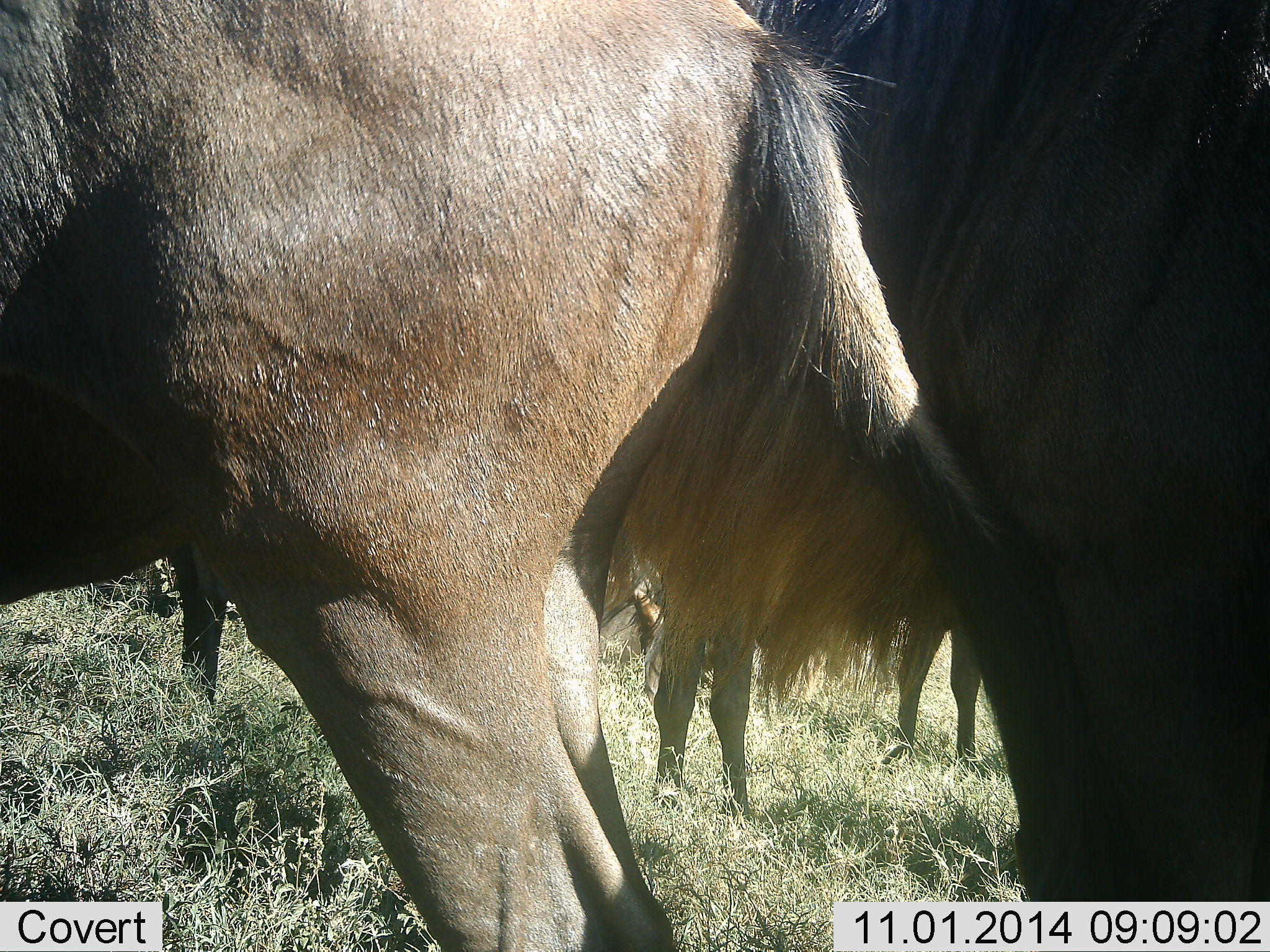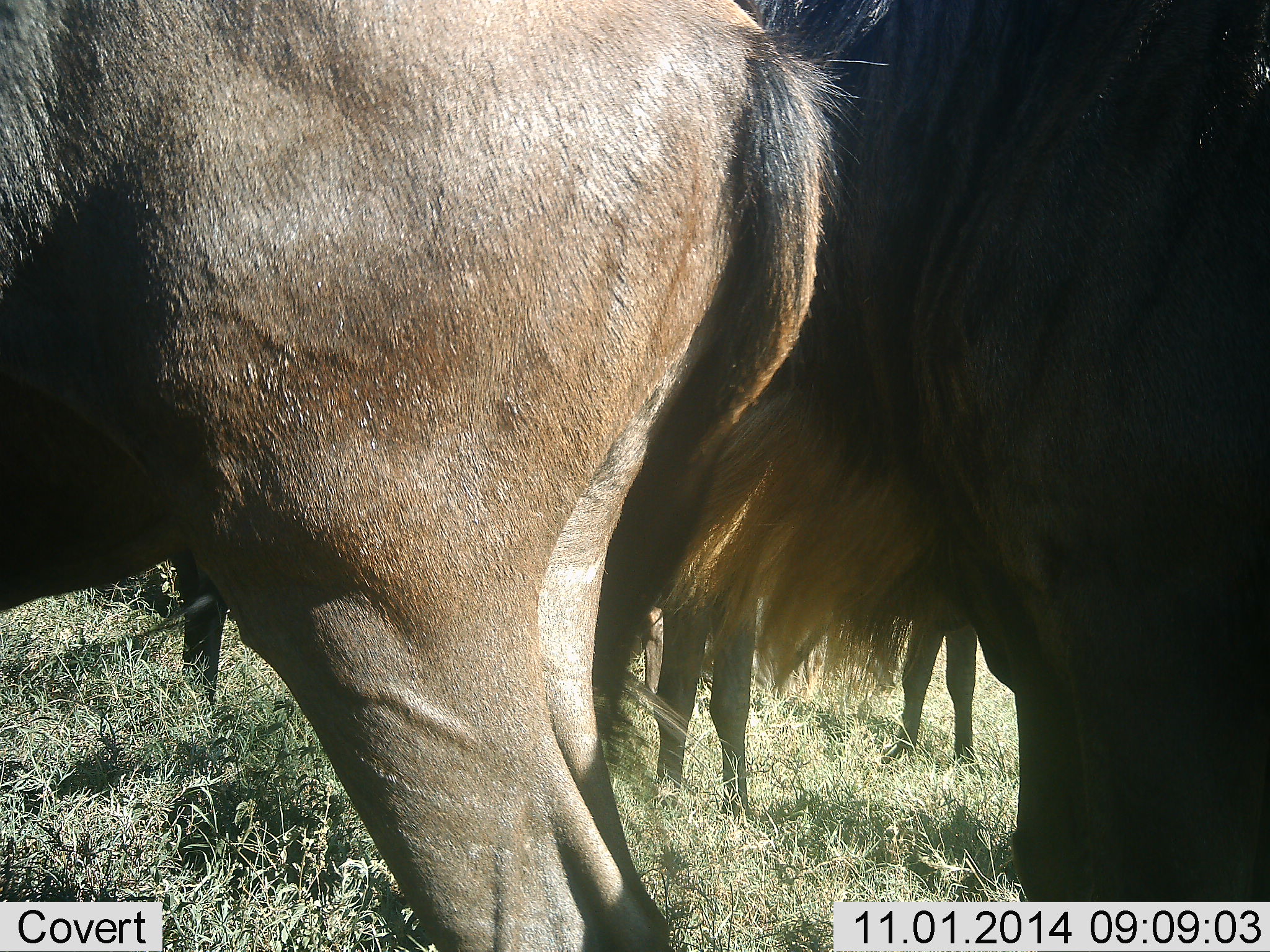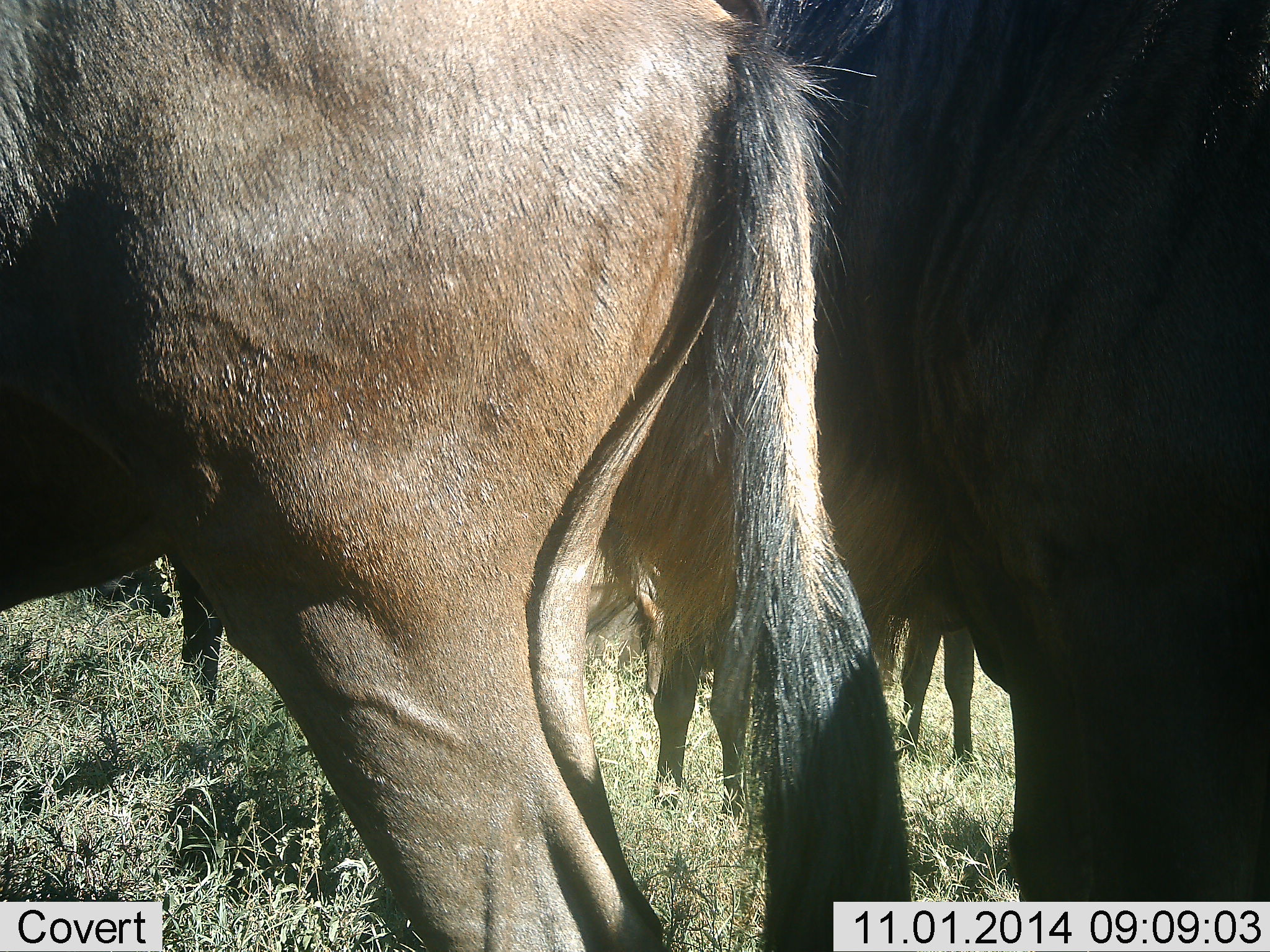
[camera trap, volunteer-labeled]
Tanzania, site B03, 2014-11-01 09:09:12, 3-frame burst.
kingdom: Animalia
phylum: Chordata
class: Mammalia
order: Artiodactyla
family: Bovidae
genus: Connochaetes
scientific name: Connochaetes taurinus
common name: blue wildebeest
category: wildebeest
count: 4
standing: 90%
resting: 0%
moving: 0%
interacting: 20%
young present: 0%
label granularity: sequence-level